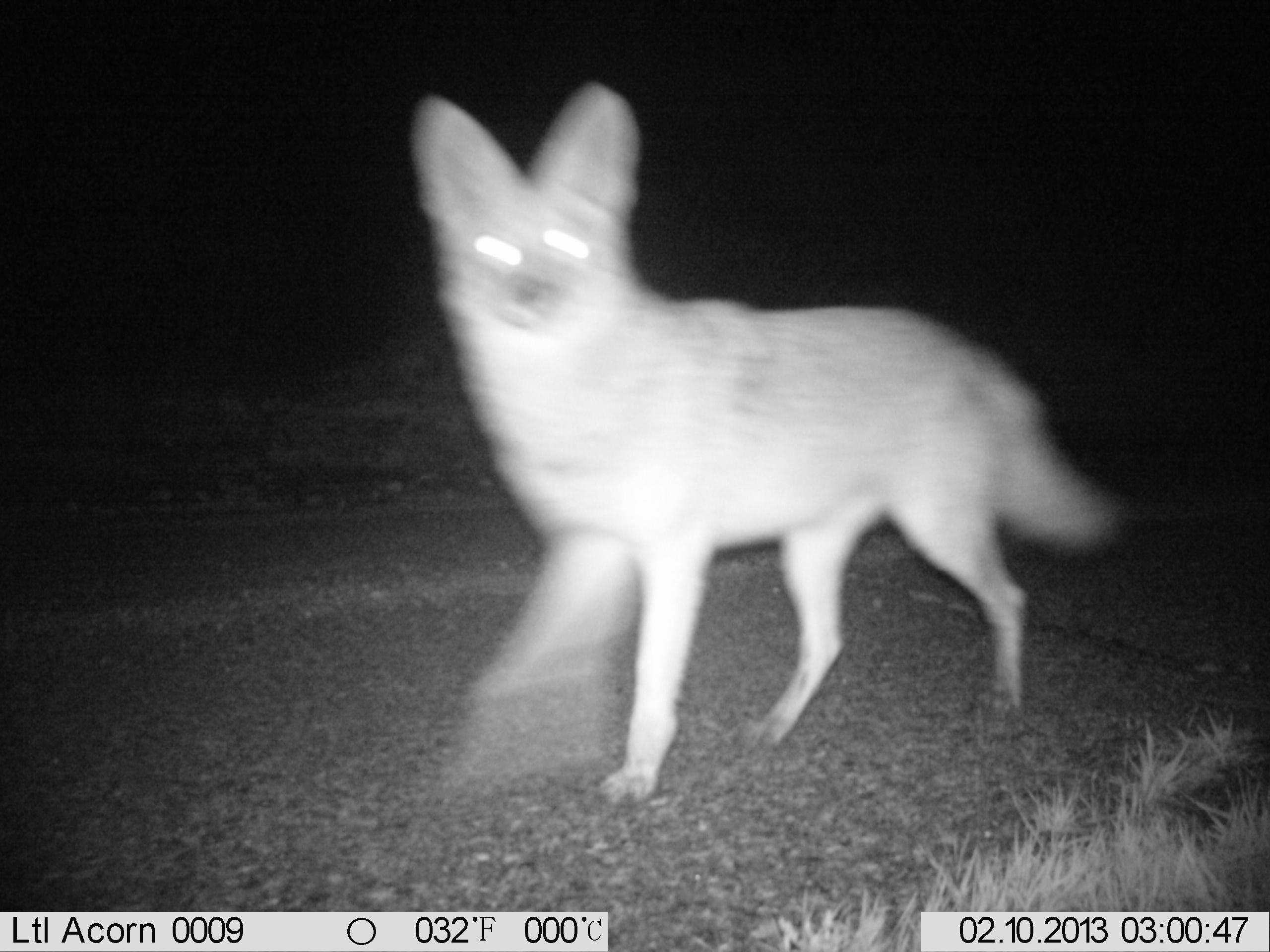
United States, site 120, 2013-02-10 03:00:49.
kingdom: Animalia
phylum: Chordata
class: Mammalia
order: Carnivora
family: Canidae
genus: Canis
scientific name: Canis latrans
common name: coyote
Coyote (Canis latrans).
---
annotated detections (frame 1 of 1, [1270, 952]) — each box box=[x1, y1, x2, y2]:
coyote: box=[402, 70, 1140, 820]